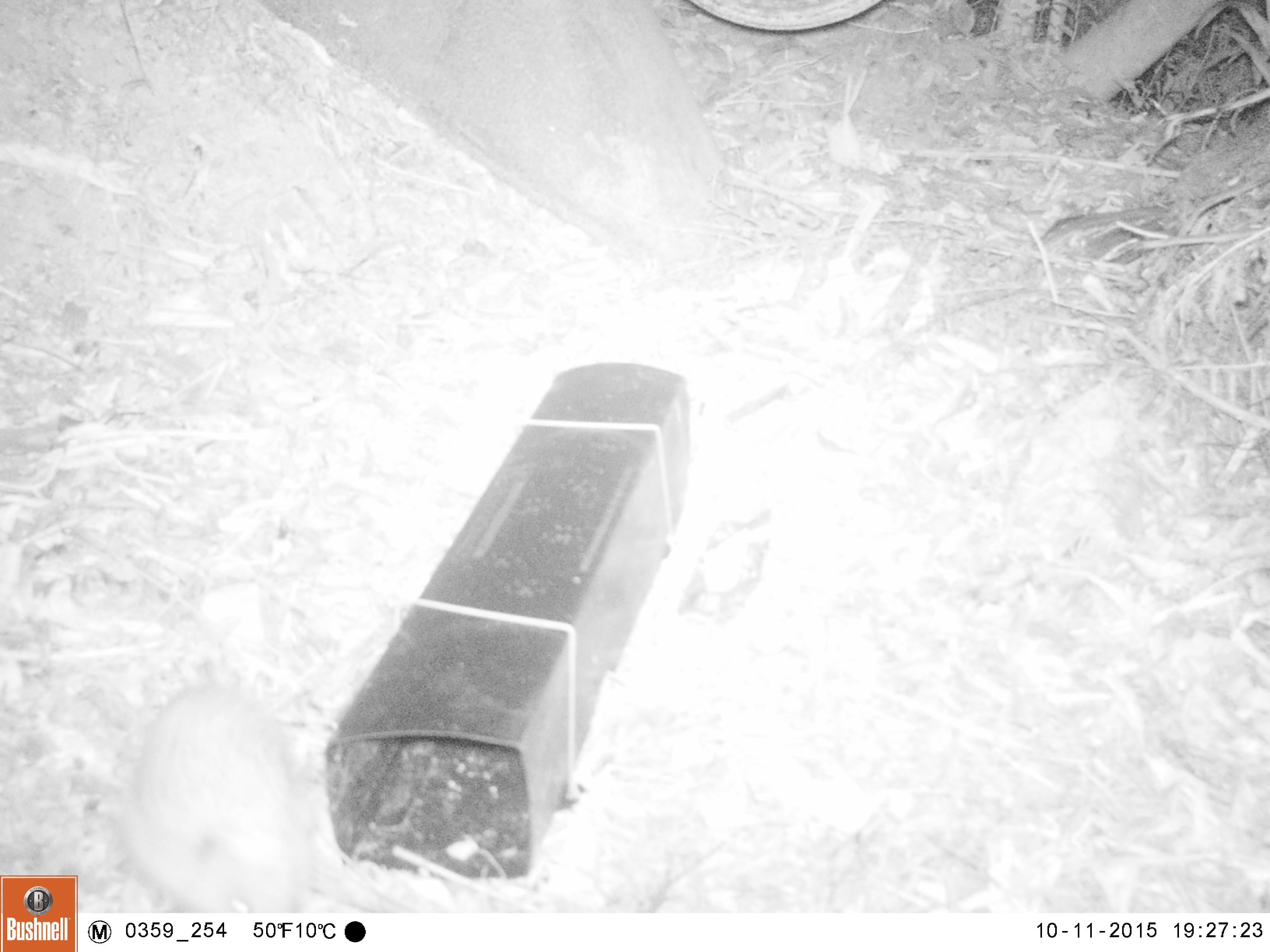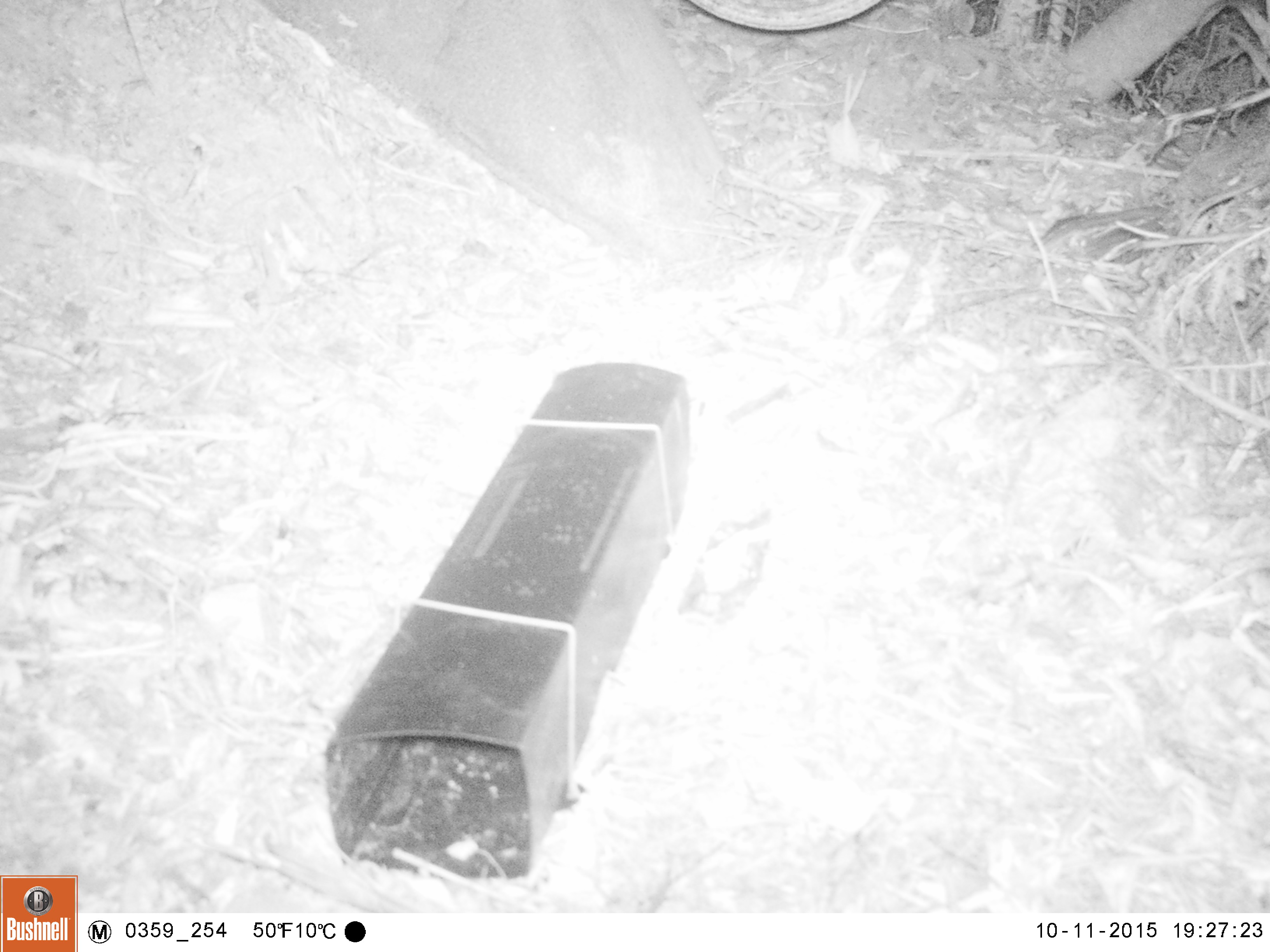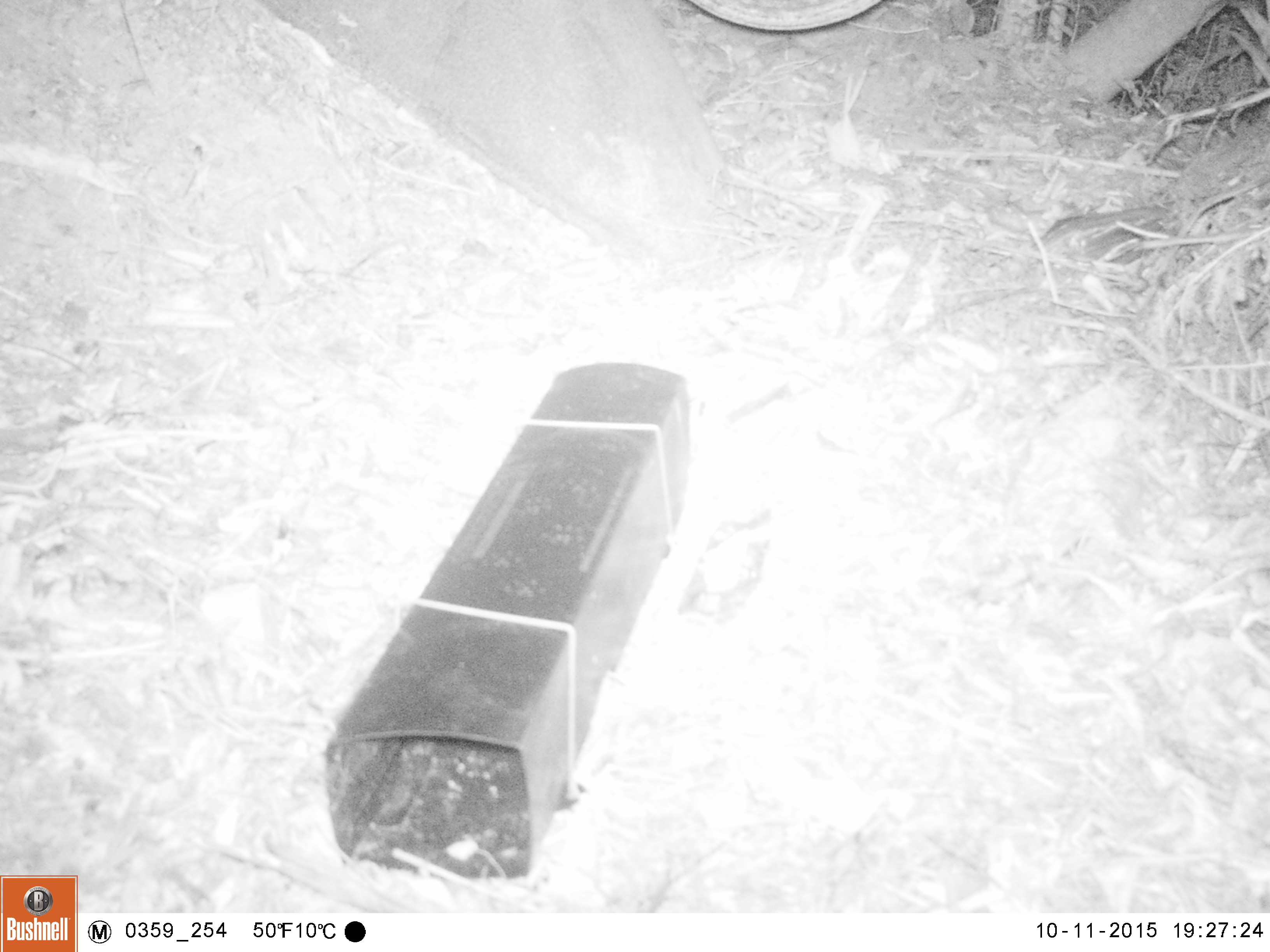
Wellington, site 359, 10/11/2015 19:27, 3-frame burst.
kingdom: Animalia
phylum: Chordata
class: Mammalia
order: Eulipotyphla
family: Erinaceidae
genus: Erinaceus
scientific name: Erinaceus europaeus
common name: hedgehog